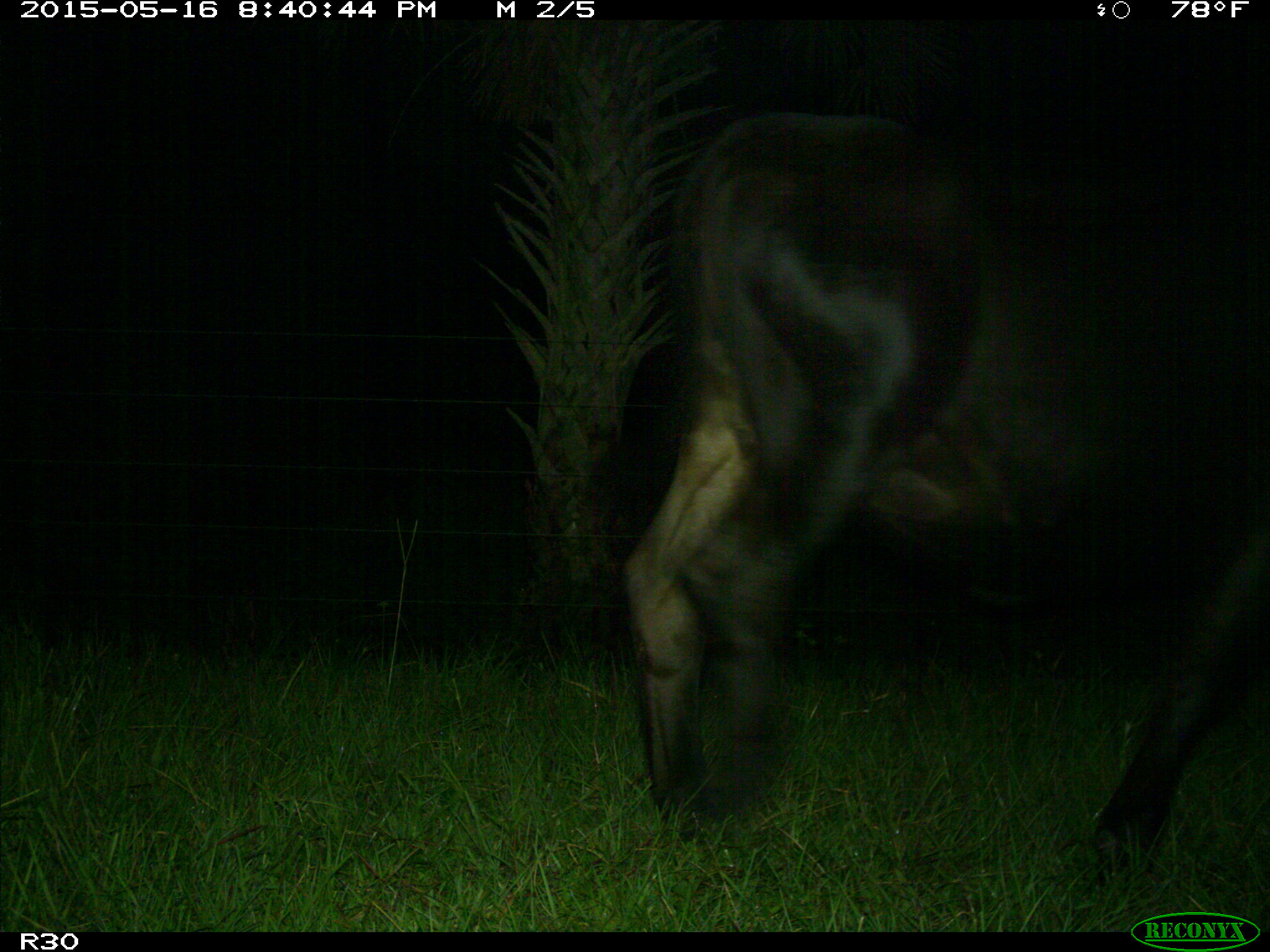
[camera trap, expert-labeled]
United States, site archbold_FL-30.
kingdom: Animalia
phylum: Chordata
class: Mammalia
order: Artiodactyla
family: Bovidae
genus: Bos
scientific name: Bos taurus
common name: domestic cow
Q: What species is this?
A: Bos taurus (domestic cow).